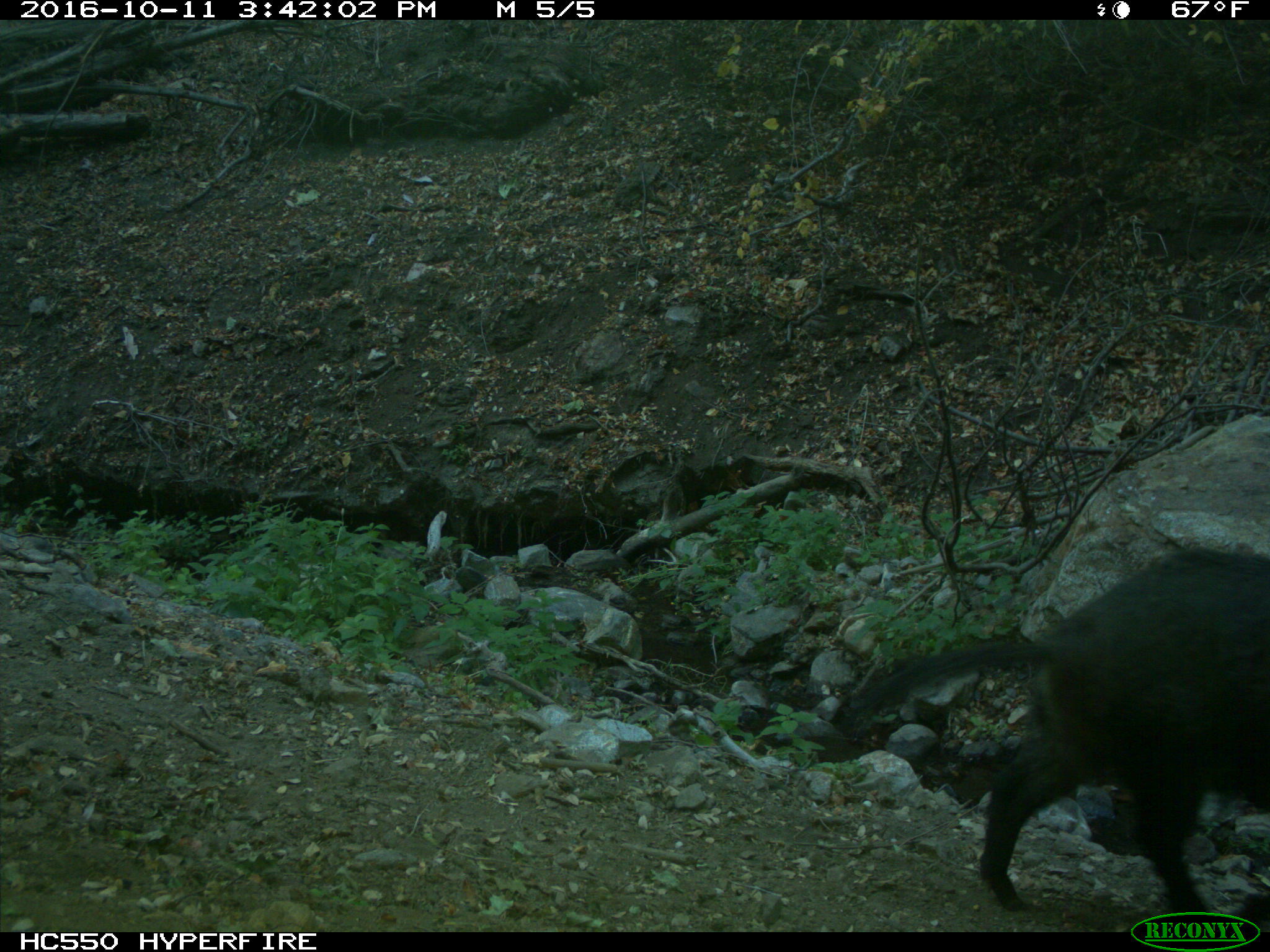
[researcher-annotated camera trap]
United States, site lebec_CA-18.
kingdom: Animalia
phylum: Chordata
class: Mammalia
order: Artiodactyla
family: Suidae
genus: Sus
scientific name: Sus scrofa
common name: wild boar